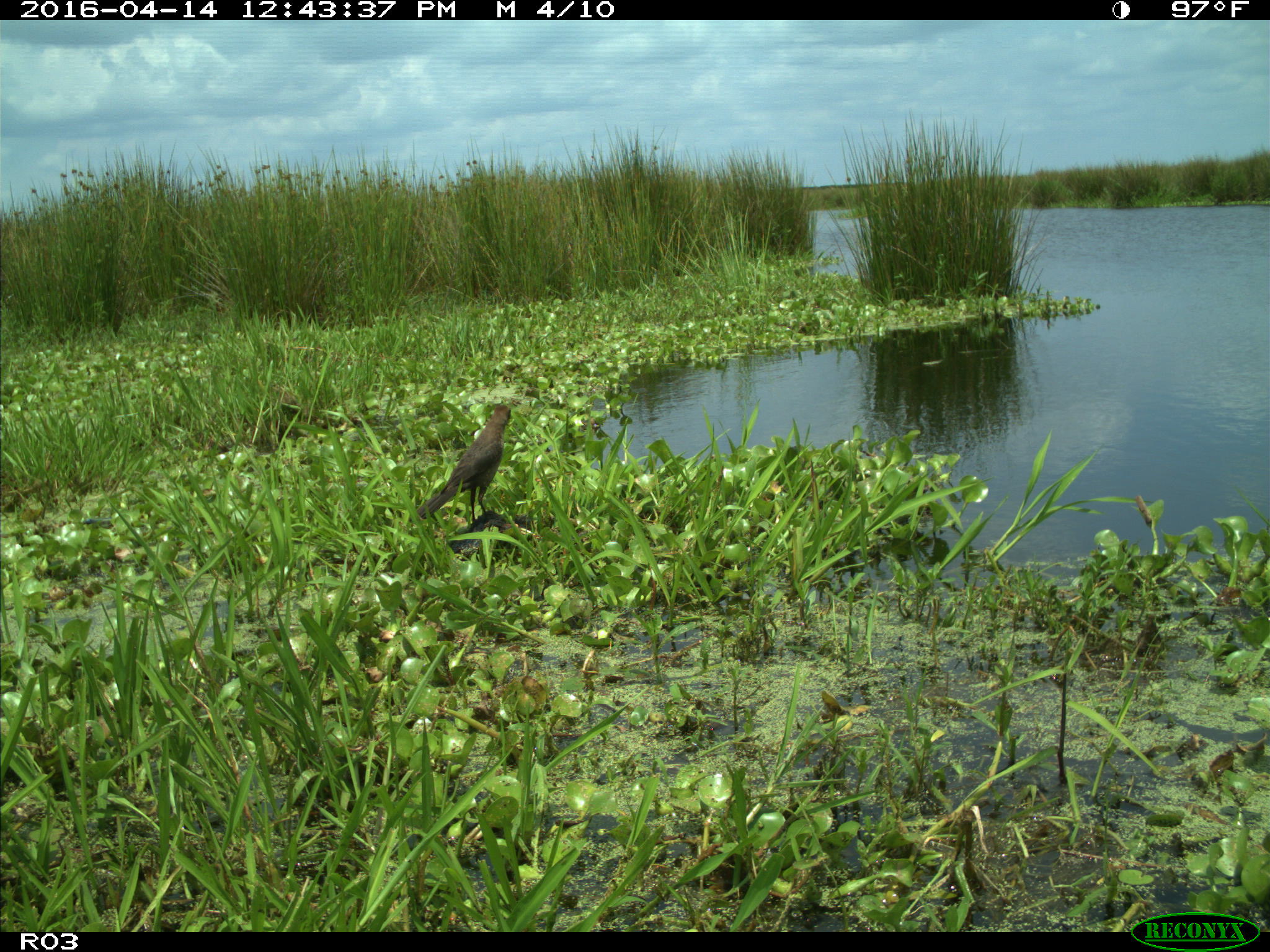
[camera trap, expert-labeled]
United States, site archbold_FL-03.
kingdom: Animalia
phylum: Chordata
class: Aves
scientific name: Aves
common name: birds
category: unidentified bird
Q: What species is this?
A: Unidentified bird (birds) (Aves).